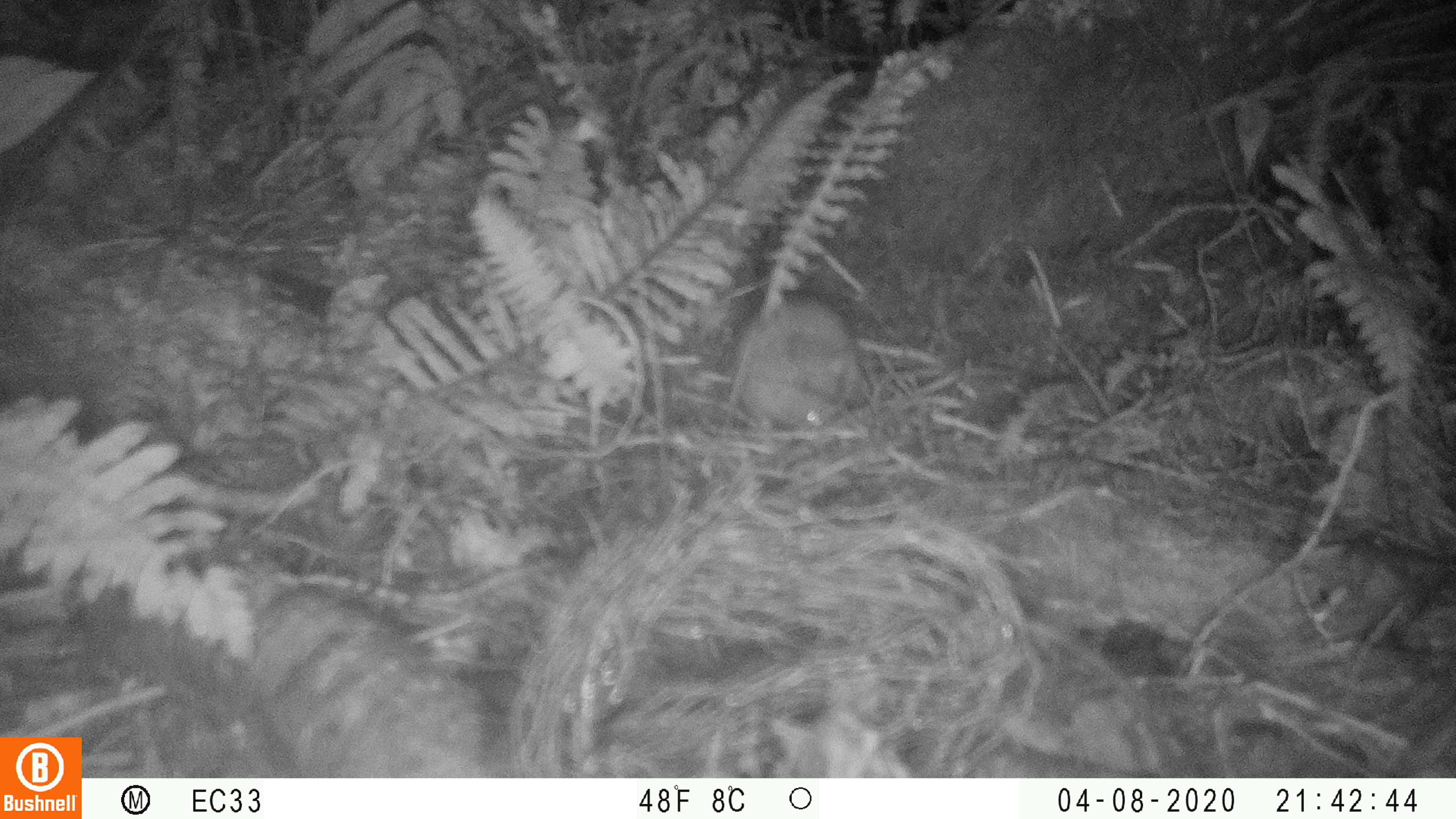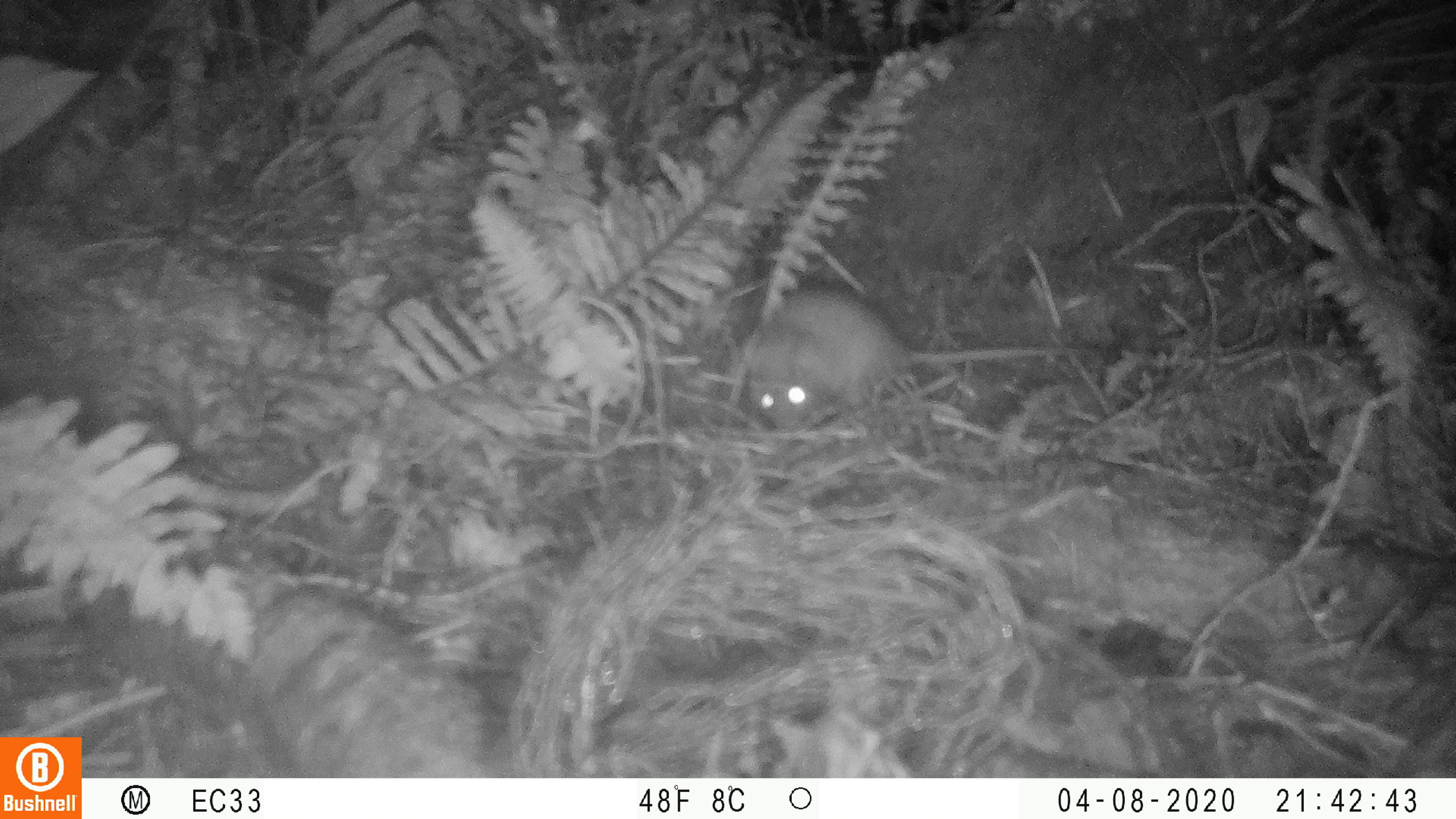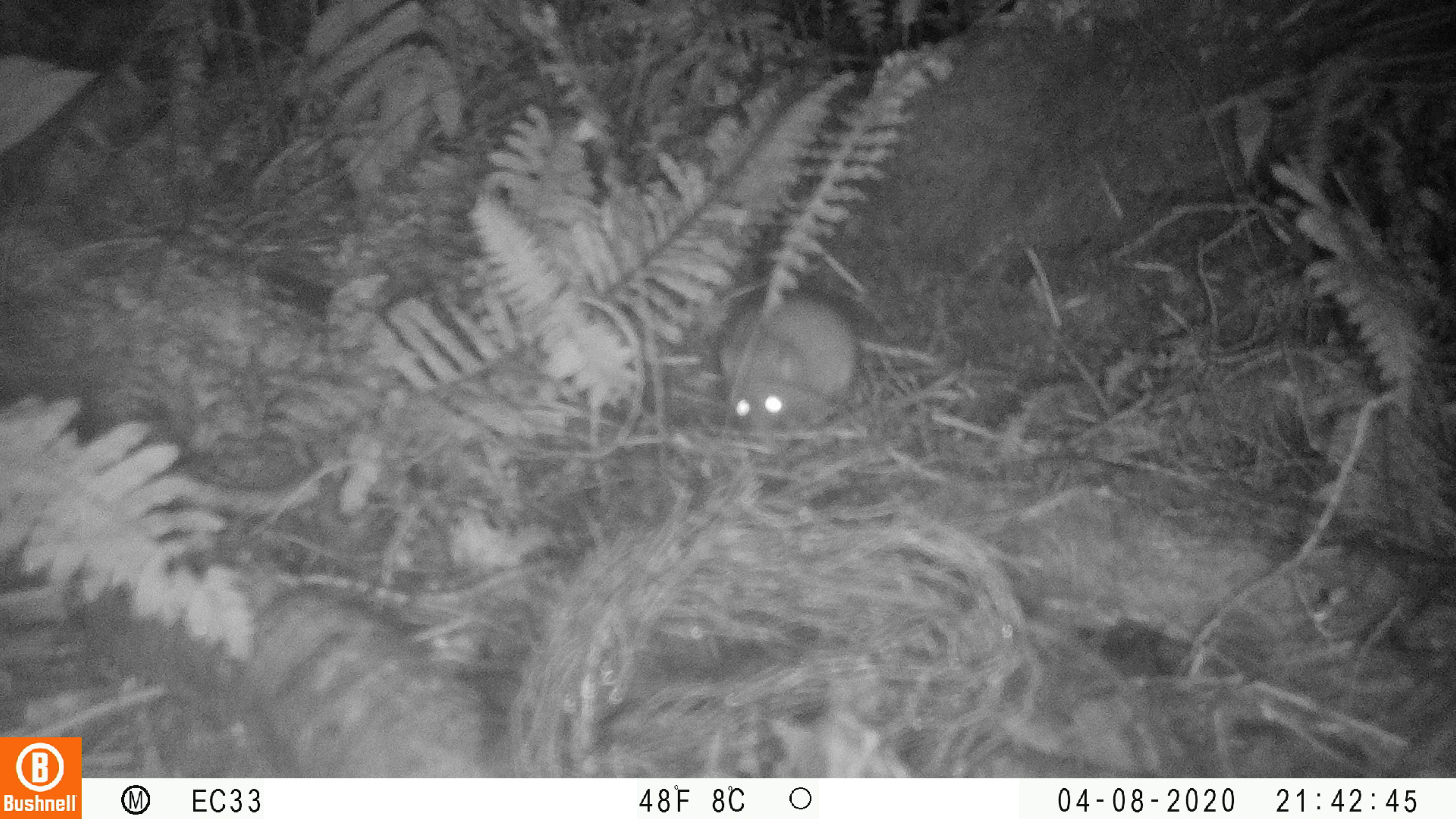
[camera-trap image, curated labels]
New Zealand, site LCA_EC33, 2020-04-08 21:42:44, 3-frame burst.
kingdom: Animalia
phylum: Chordata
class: Mammalia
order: Rodentia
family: Muridae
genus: Rattus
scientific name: Rattus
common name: rat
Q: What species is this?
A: Rat (Rattus).